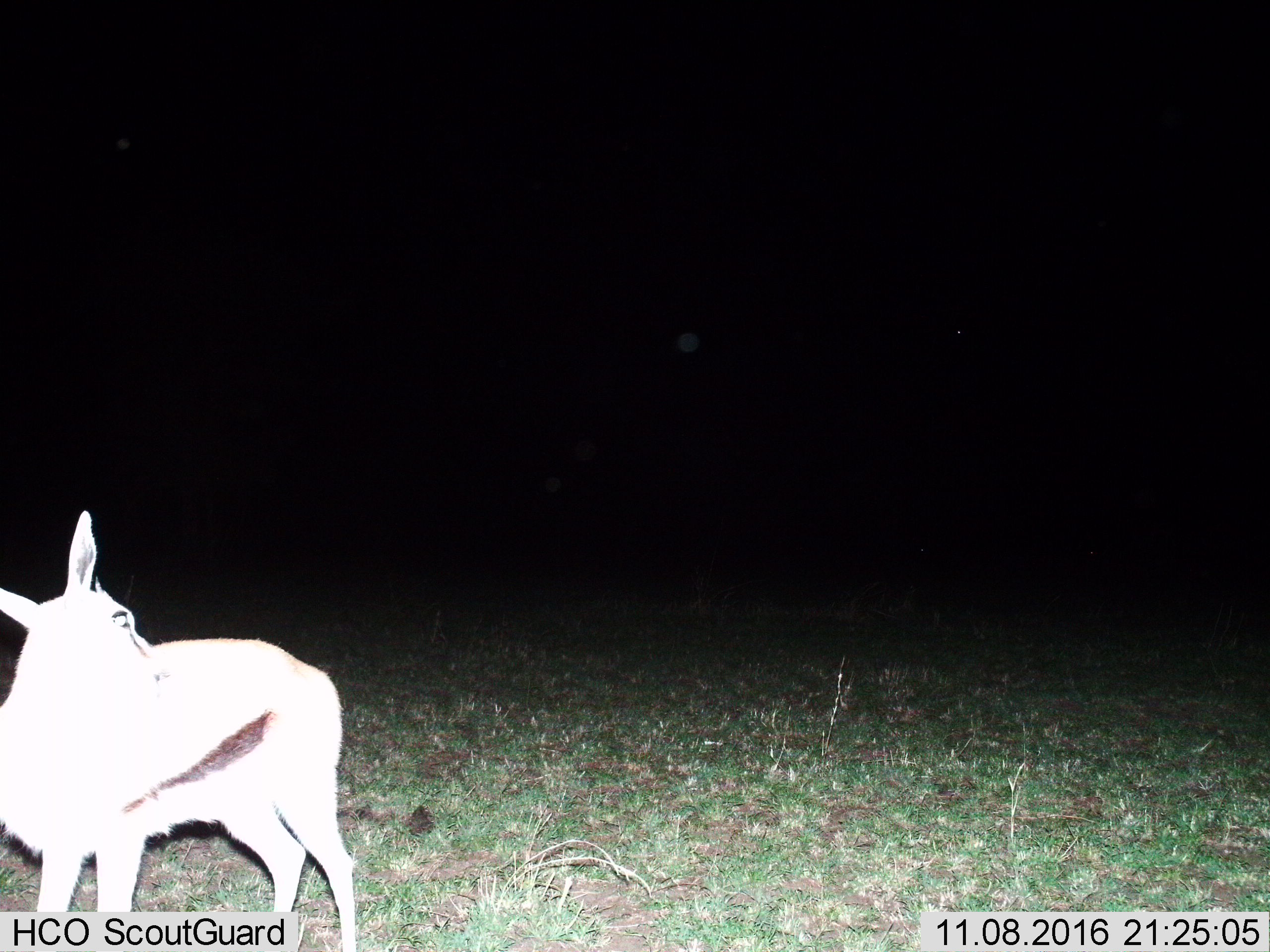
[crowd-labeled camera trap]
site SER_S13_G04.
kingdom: Animalia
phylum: Chordata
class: Mammalia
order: Artiodactyla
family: Bovidae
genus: Eudorcas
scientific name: Eudorcas thomsonii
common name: thomson's gazelle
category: gazellethomsons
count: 1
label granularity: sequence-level